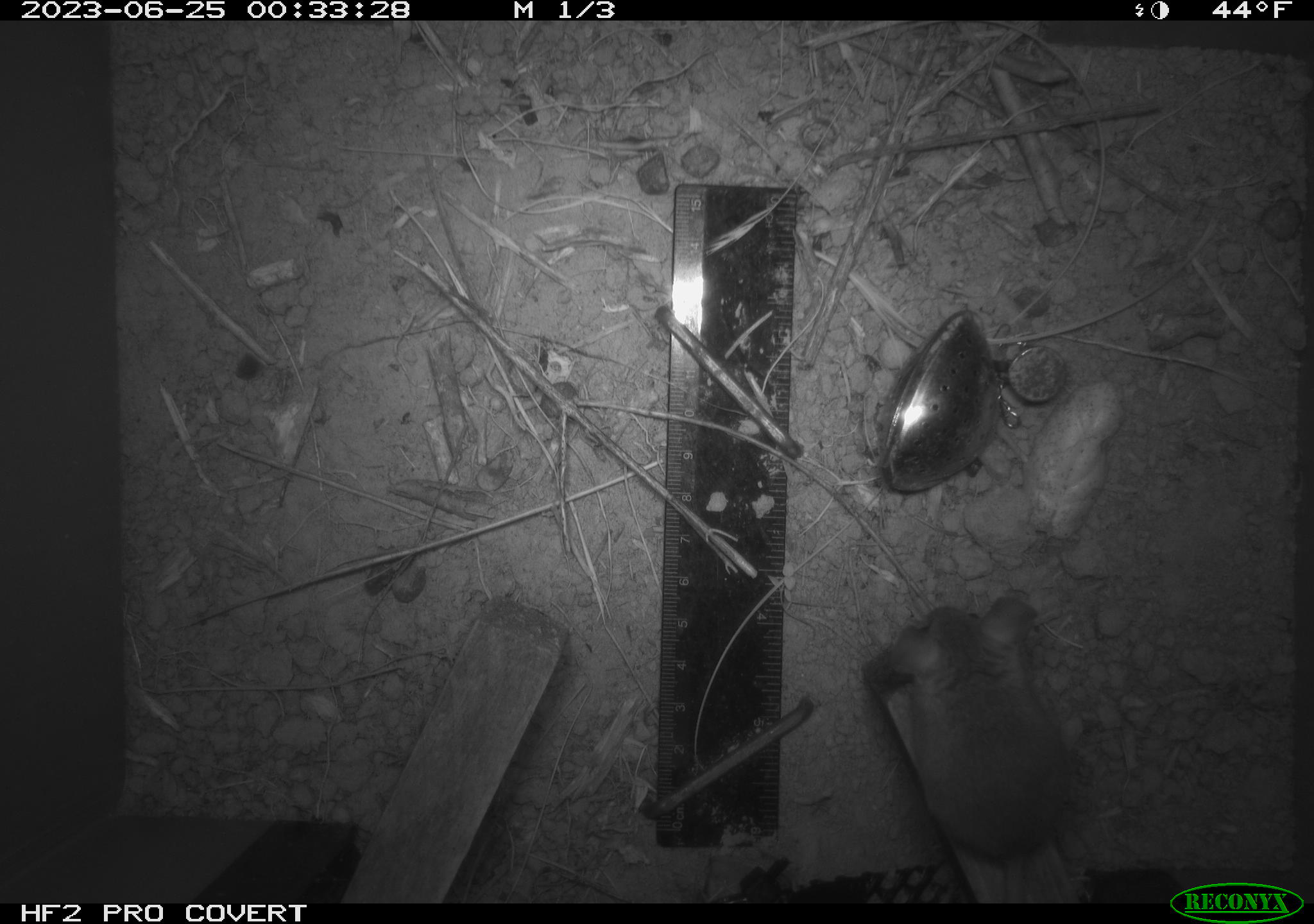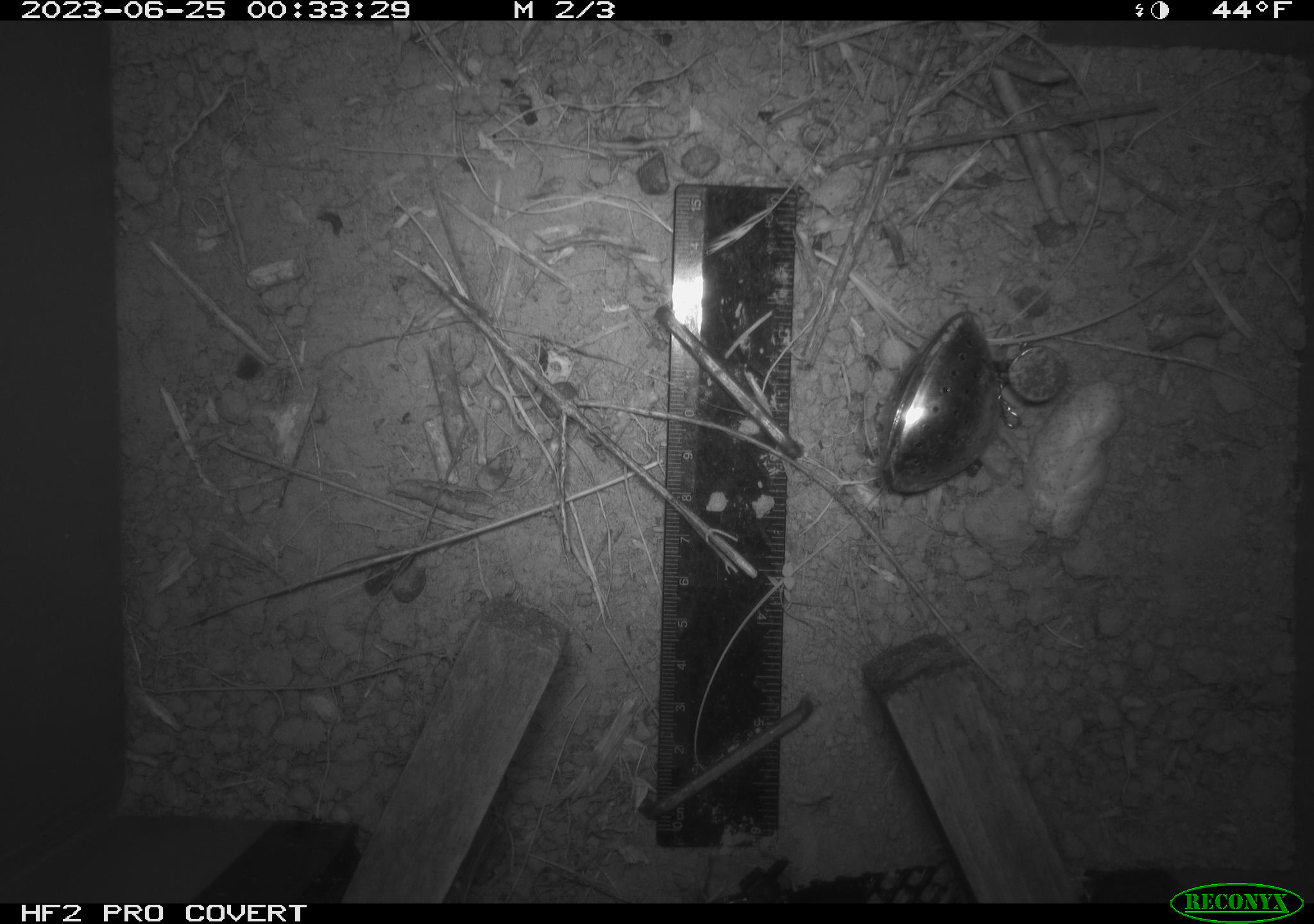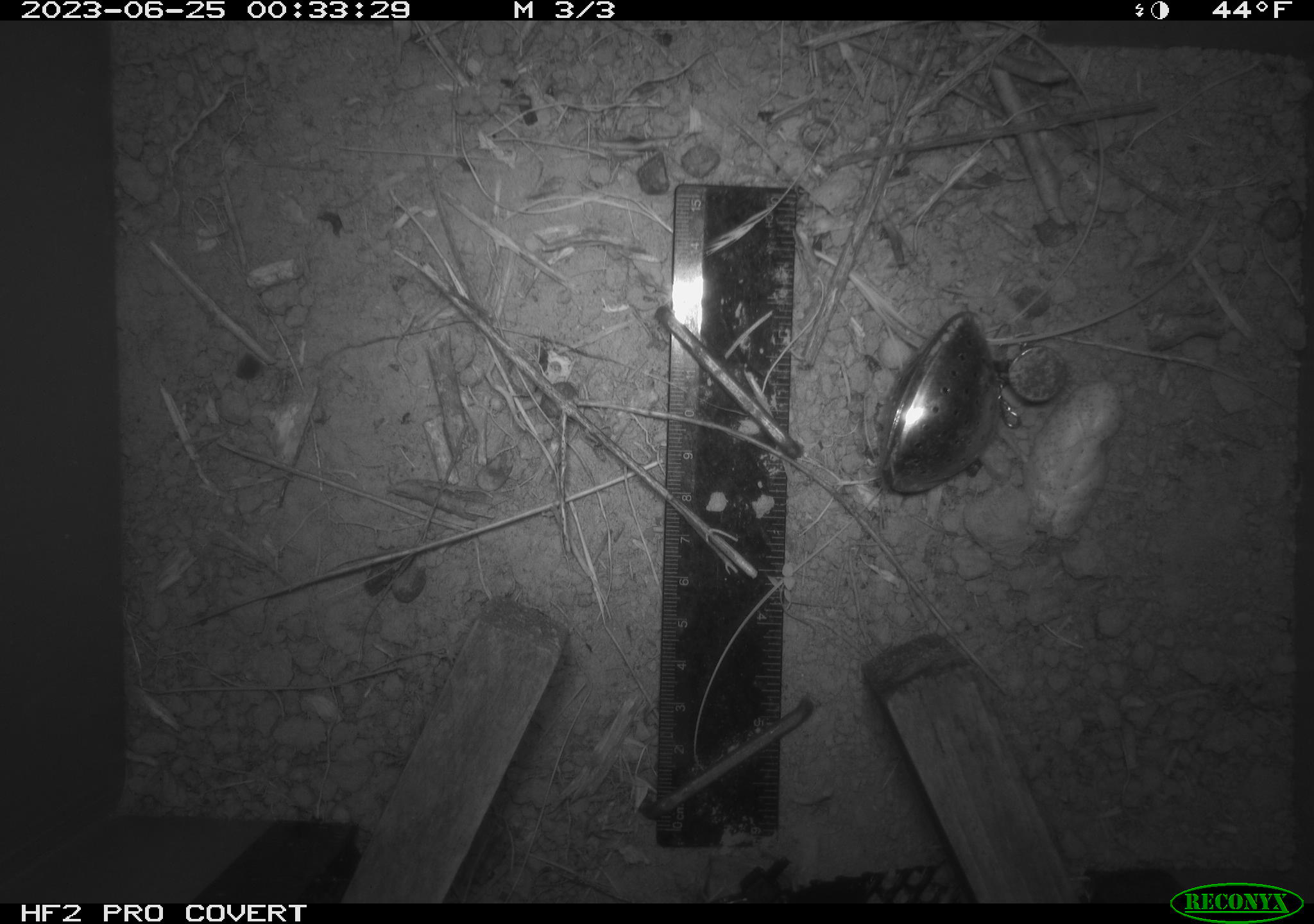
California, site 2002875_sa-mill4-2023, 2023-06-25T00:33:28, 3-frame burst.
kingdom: Animalia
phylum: Chordata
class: Mammalia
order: Rodentia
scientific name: Rodentia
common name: mouse species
Mouse species (Rodentia).